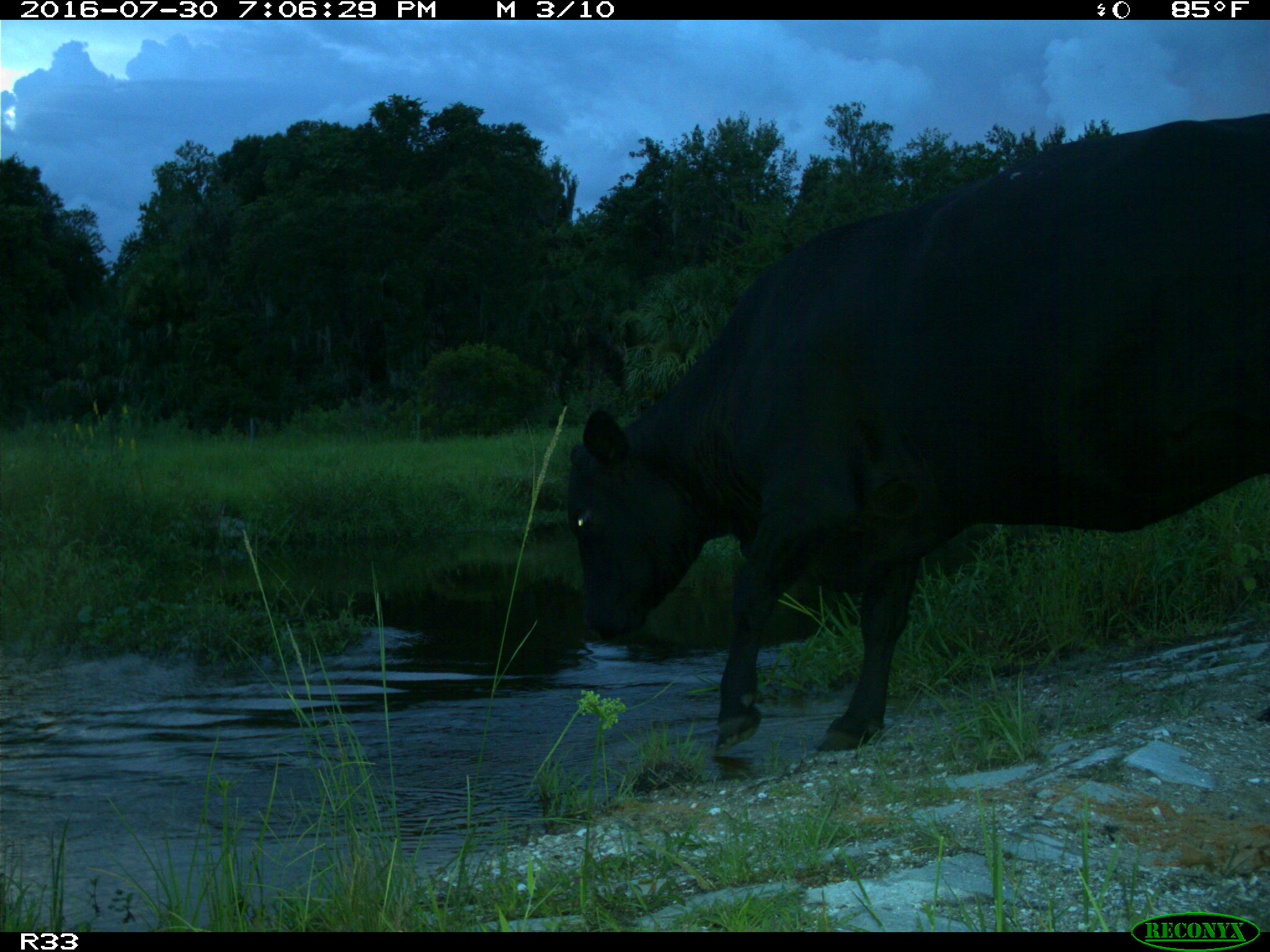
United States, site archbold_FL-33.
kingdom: Animalia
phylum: Chordata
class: Mammalia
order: Artiodactyla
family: Bovidae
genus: Bos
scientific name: Bos taurus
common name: domestic cow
Bos taurus (domestic cow).